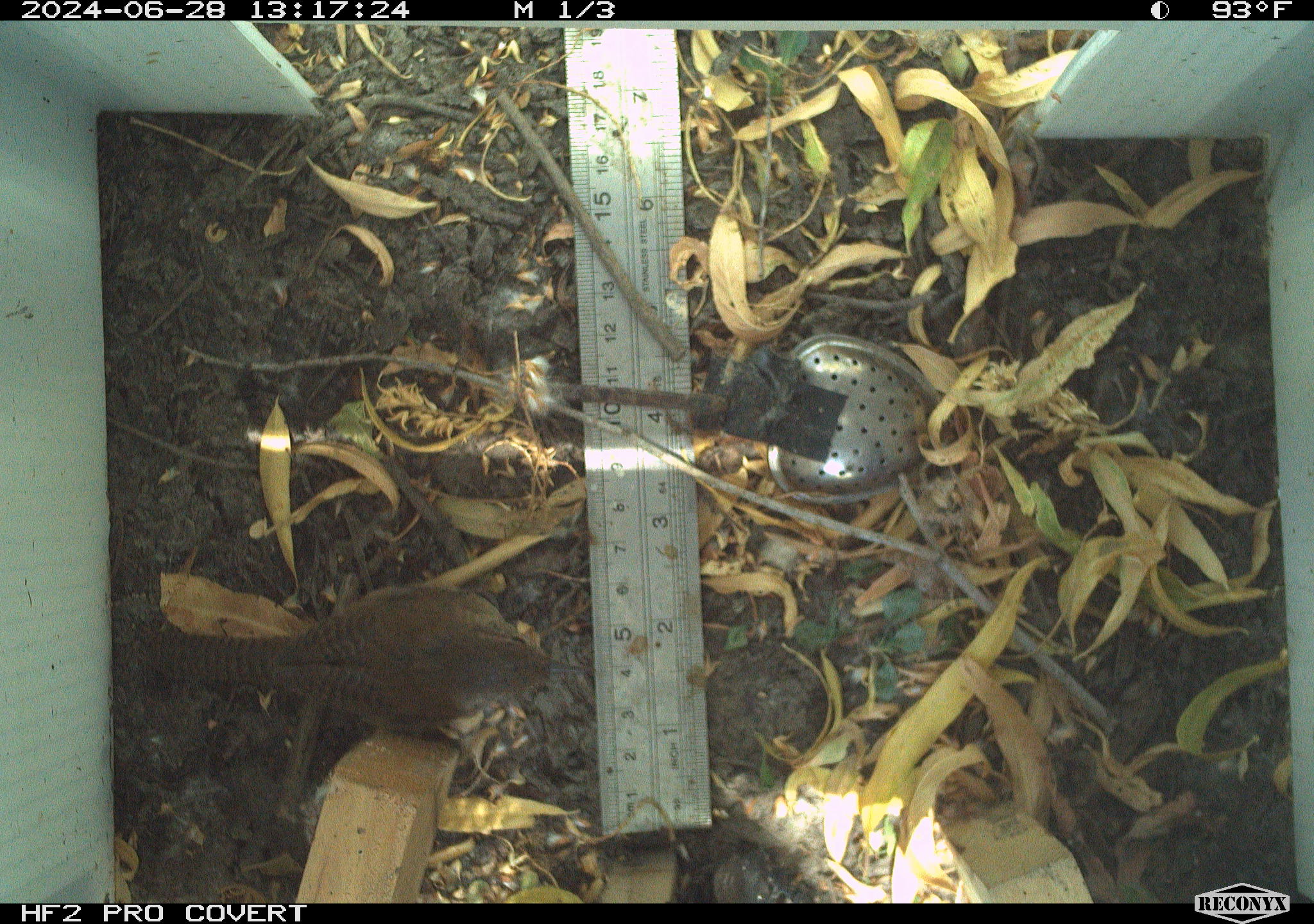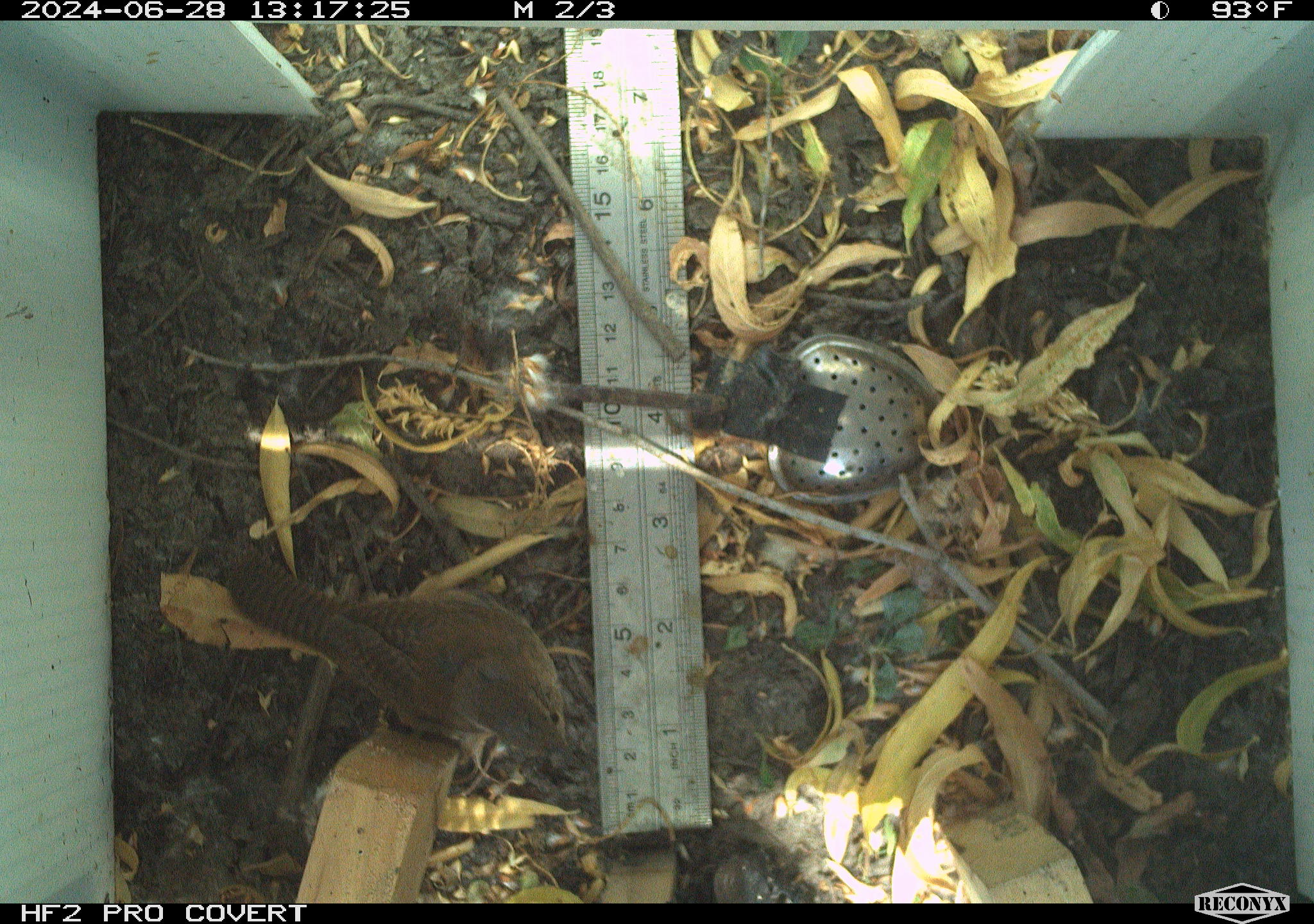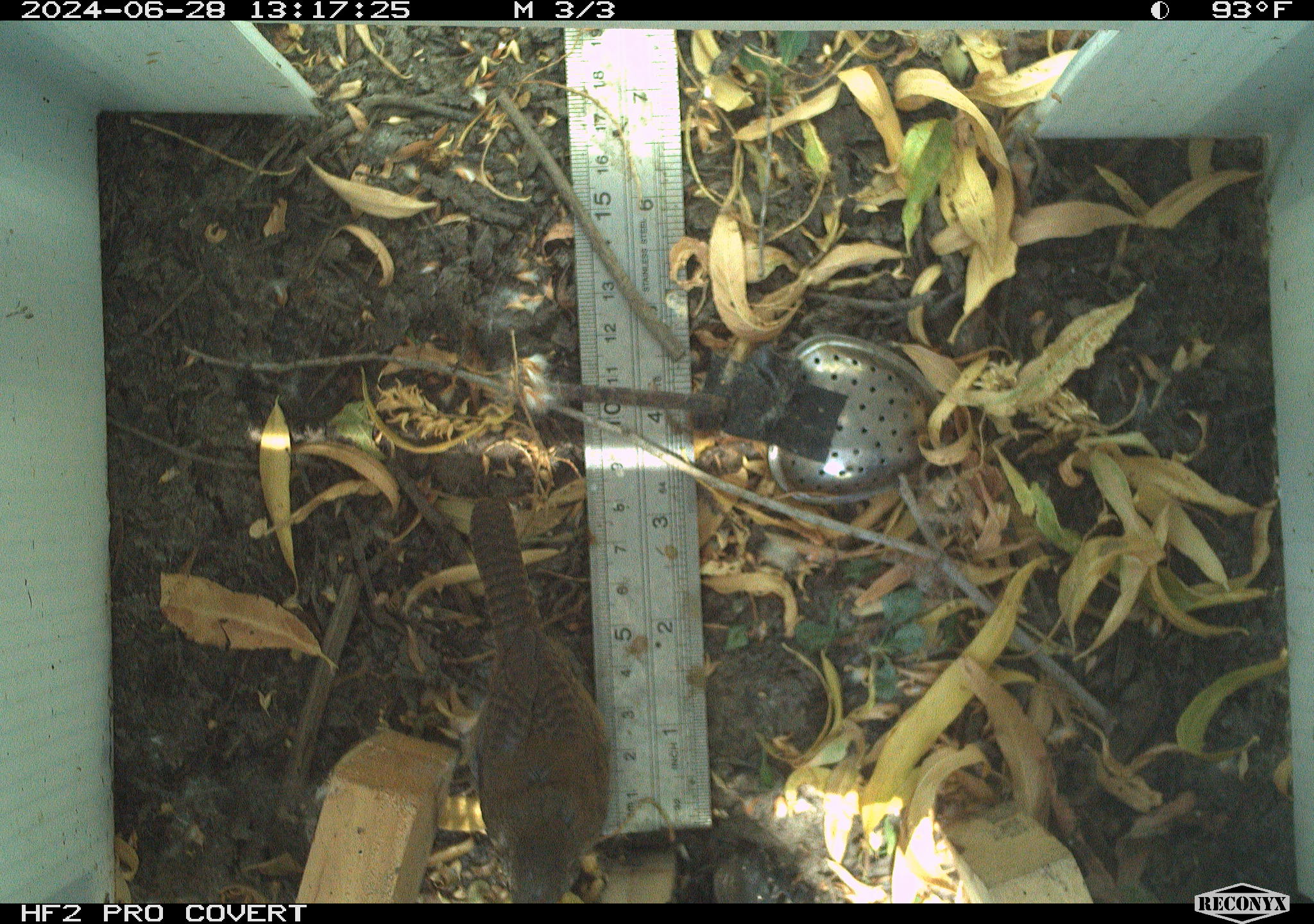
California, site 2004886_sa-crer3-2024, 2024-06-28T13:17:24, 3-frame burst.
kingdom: Animalia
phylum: Chordata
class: Aves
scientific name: Aves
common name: bird